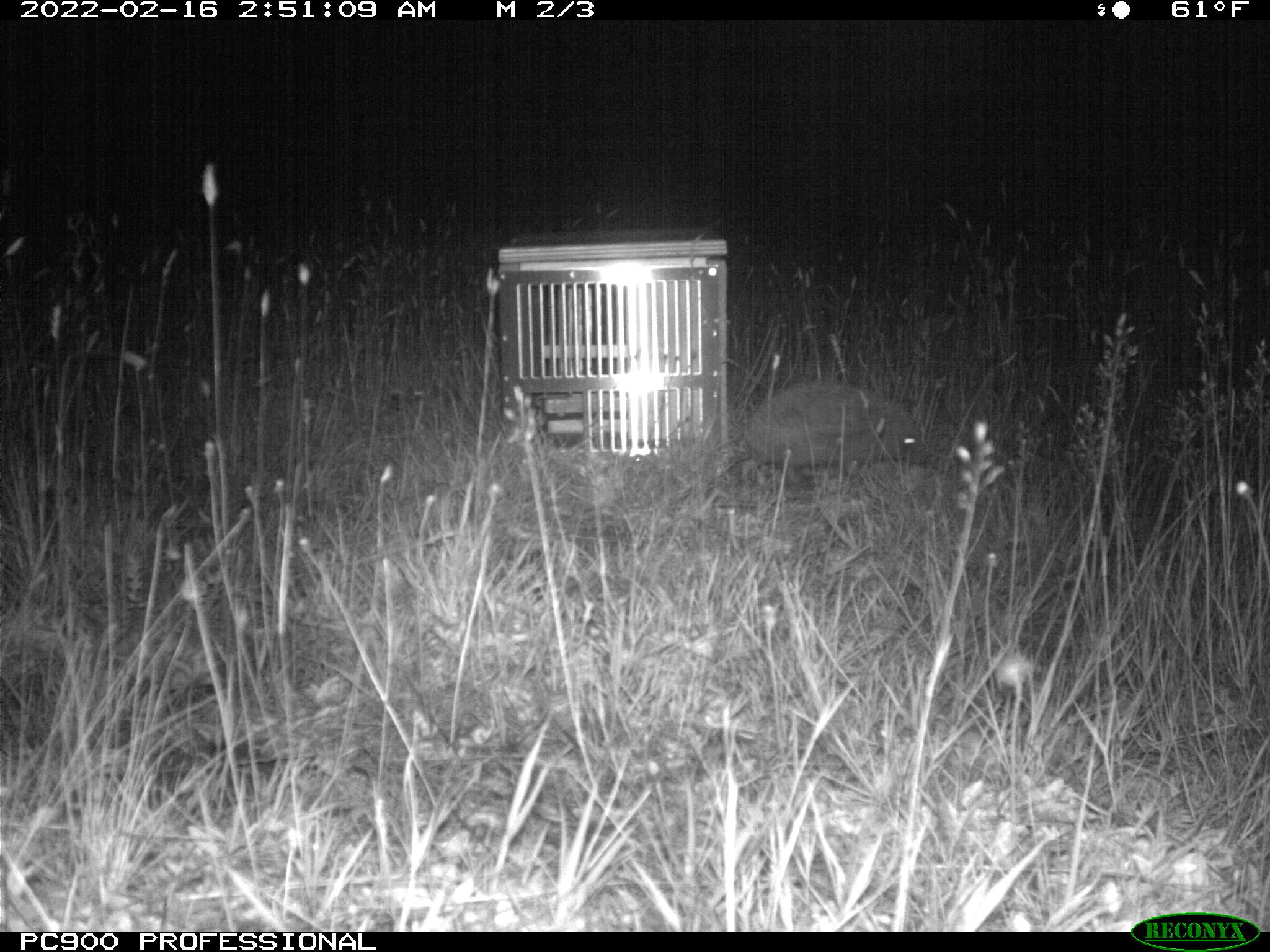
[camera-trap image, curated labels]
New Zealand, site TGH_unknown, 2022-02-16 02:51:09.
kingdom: Animalia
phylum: Chordata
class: Mammalia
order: Eulipotyphla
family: Erinaceidae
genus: Erinaceus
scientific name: Erinaceus europaeus europaeus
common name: european hedgehog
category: hedgehog